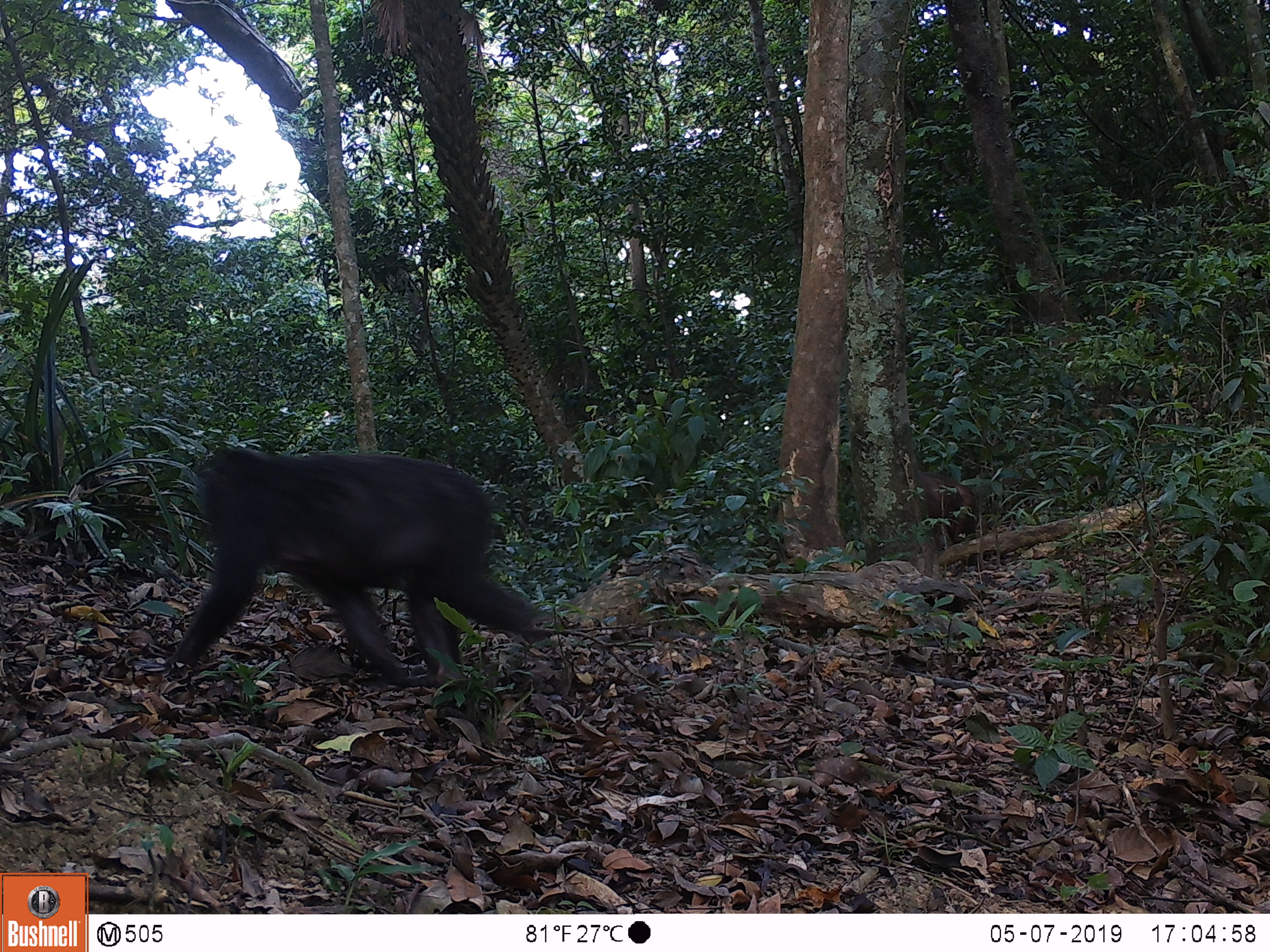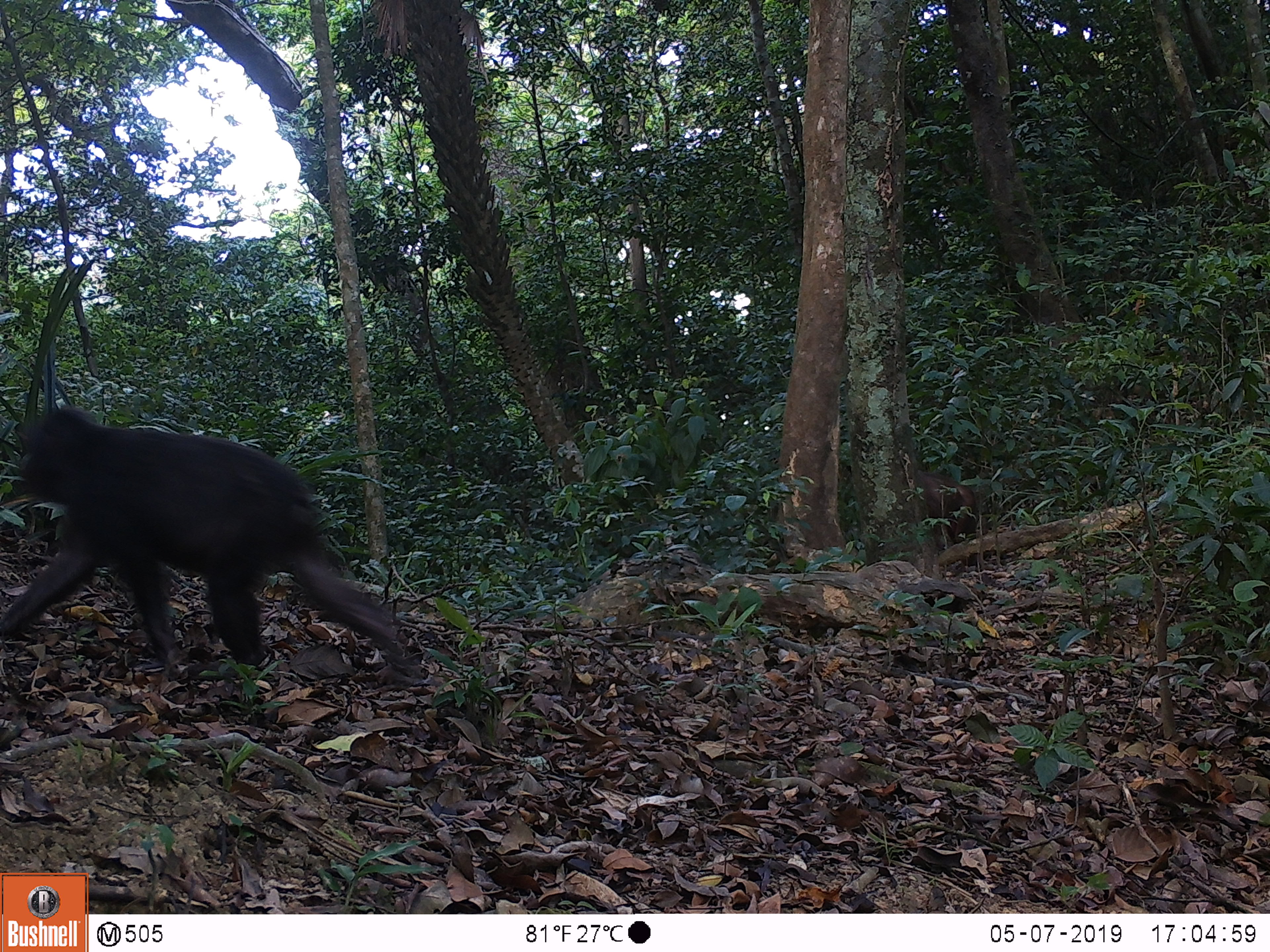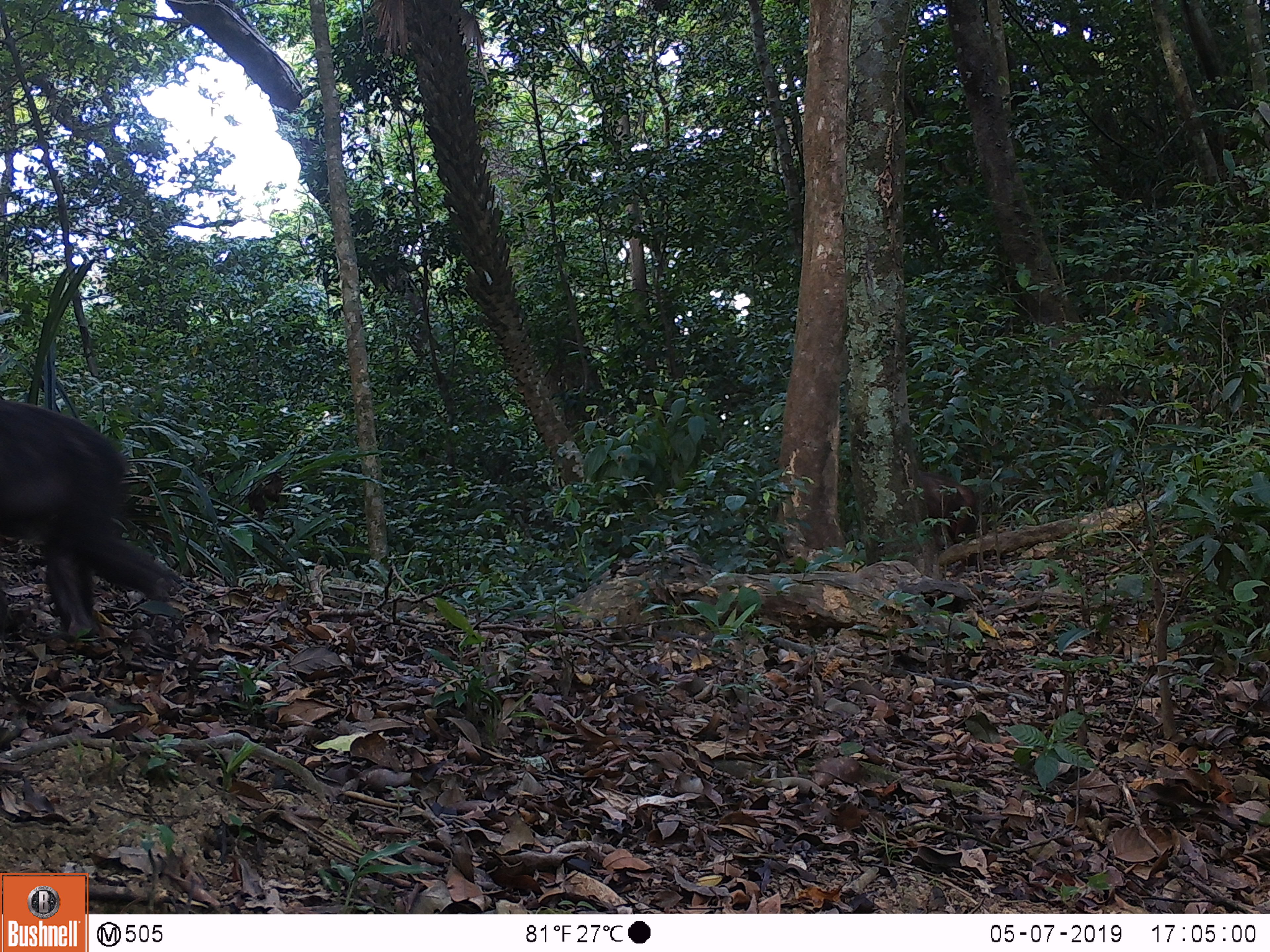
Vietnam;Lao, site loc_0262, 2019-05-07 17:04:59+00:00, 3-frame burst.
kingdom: Animalia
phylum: Chordata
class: Mammalia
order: Primates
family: Cercopithecidae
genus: Macaca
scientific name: Macaca arctoides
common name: stump-tailed macaque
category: stump tailed macaque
Stump tailed macaque (stump-tailed macaque) (Macaca arctoides). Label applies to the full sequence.